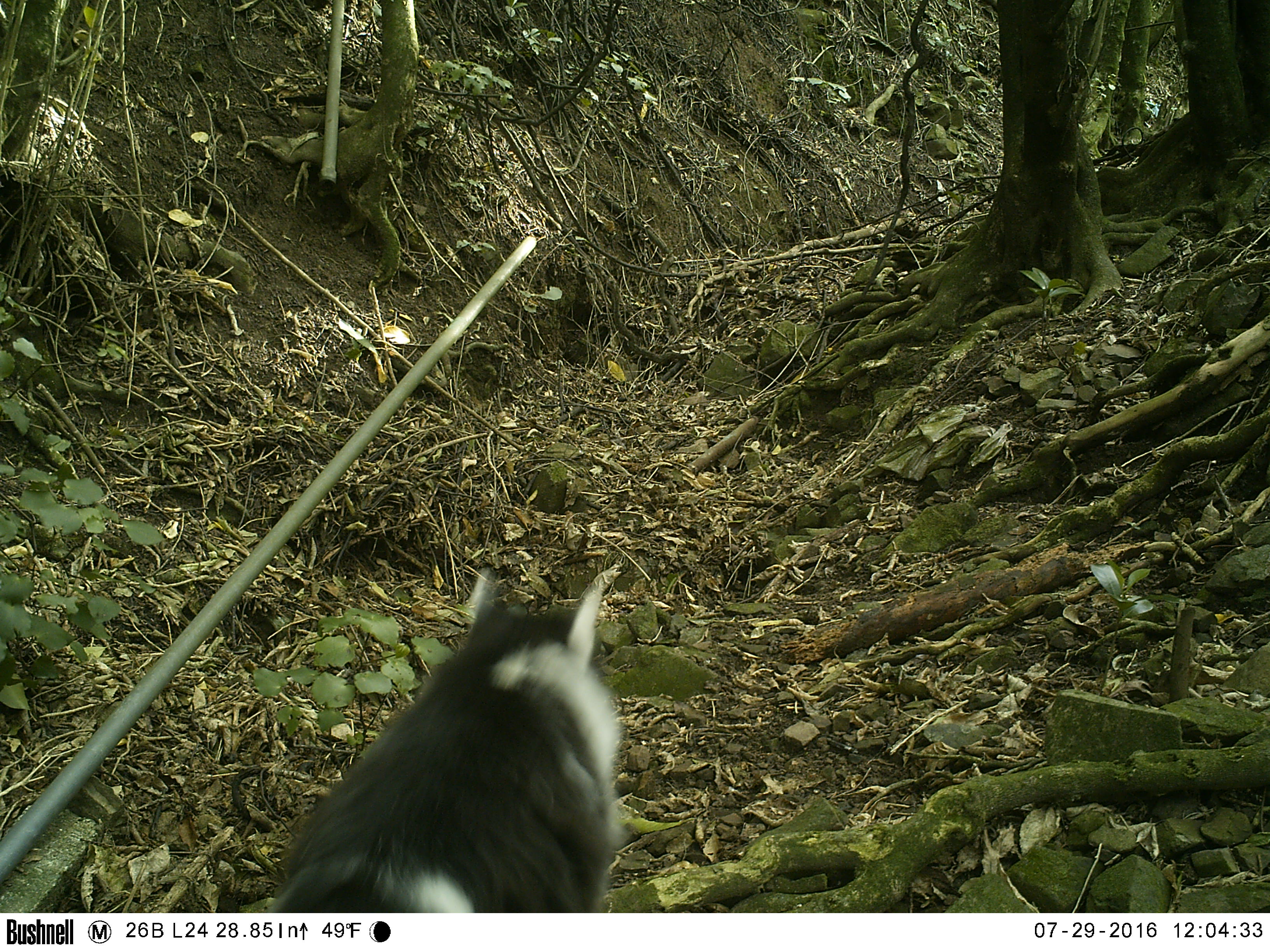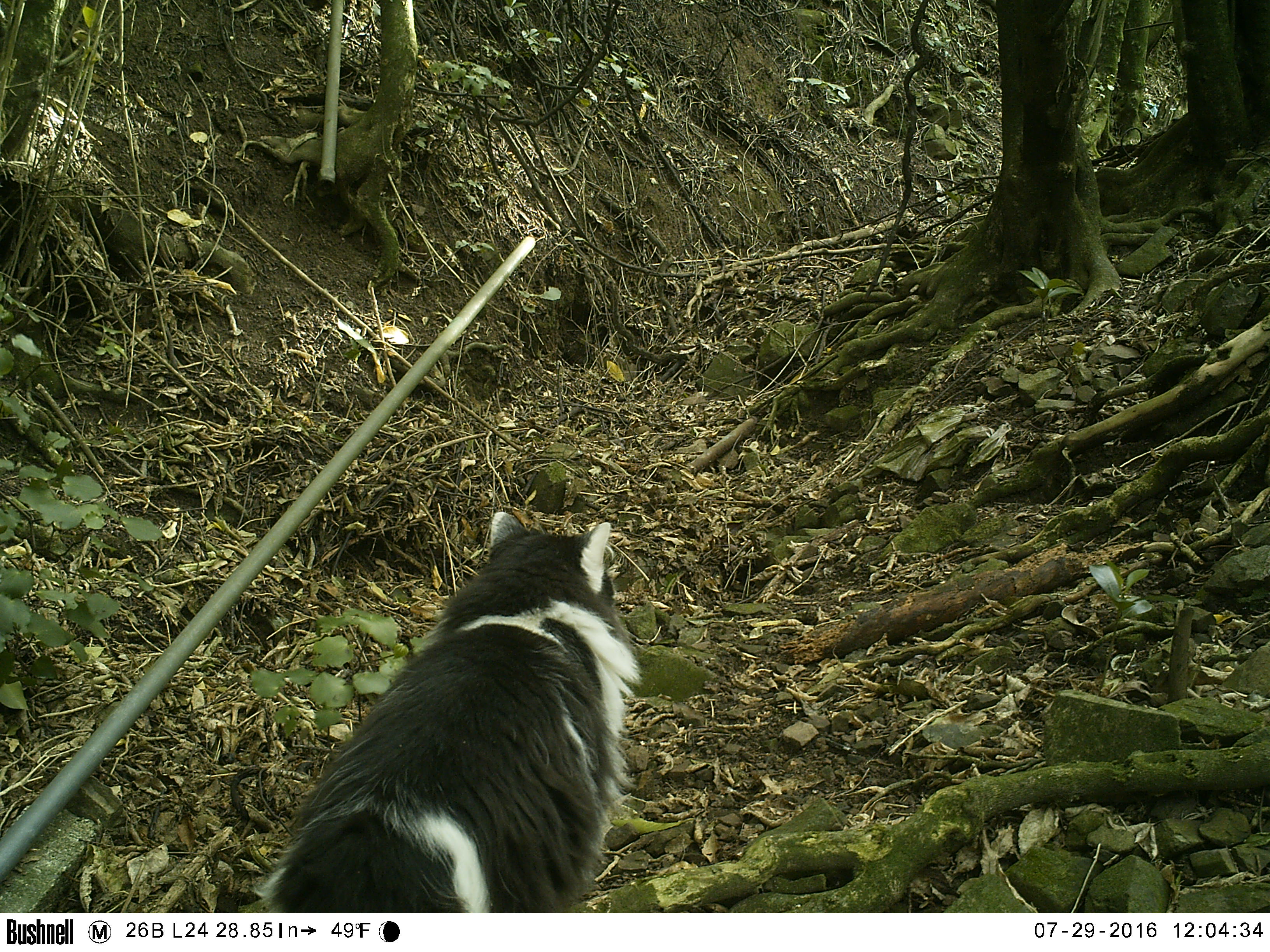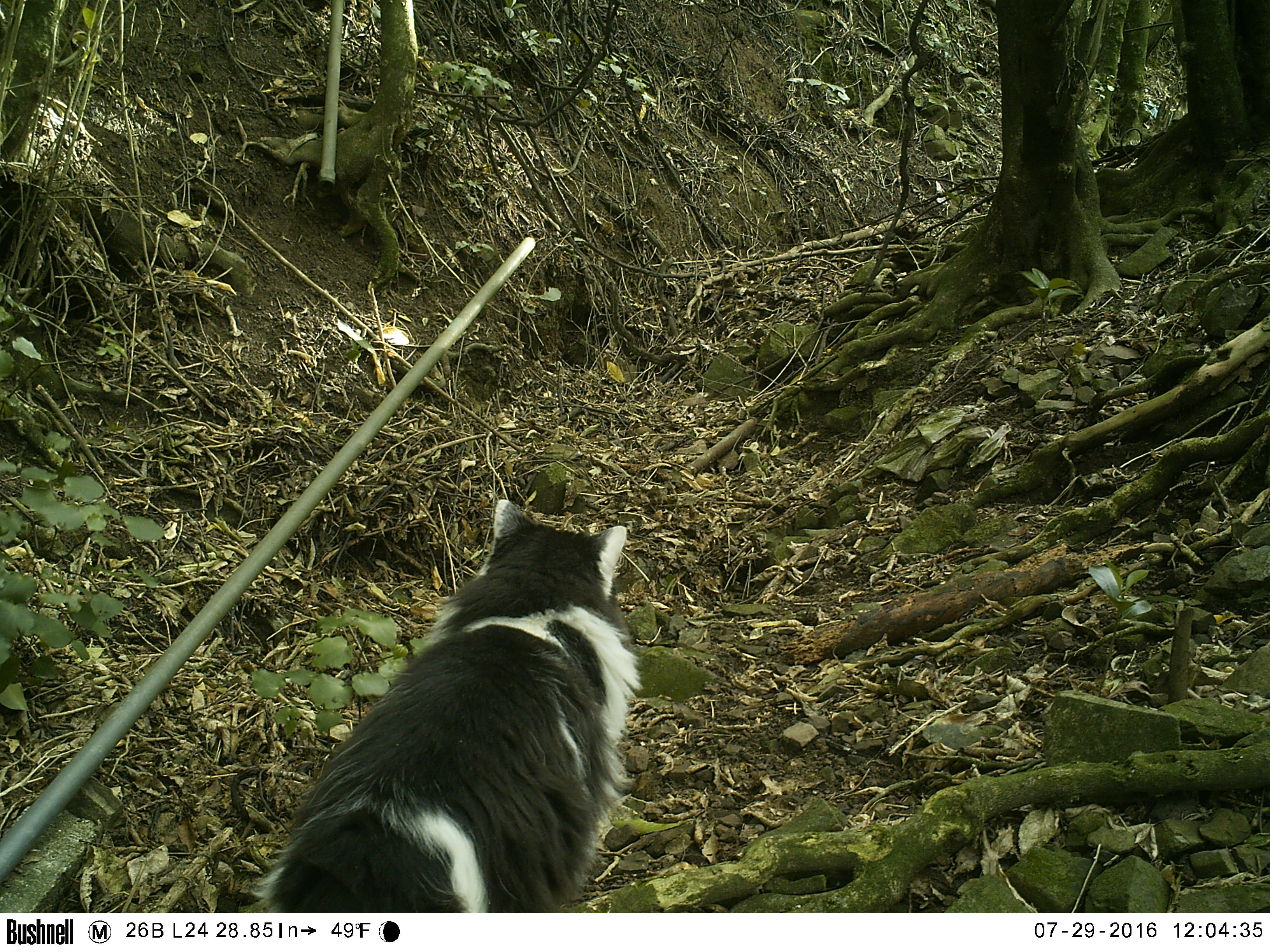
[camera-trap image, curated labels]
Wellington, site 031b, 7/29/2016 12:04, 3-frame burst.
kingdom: Animalia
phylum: Chordata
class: Mammalia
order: Carnivora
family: Felidae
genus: Felis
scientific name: Felis catus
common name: cat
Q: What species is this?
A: Cat (Felis catus).